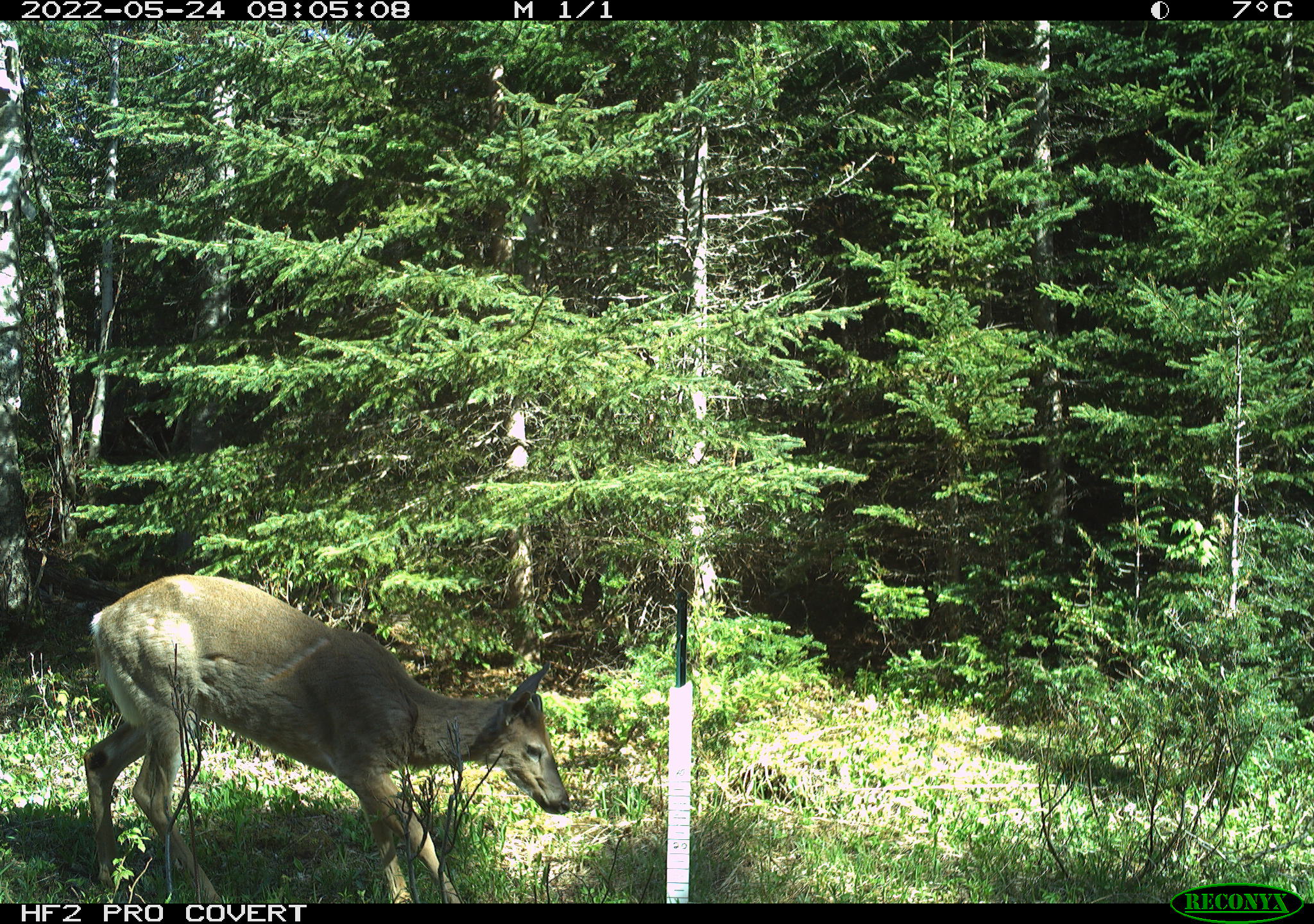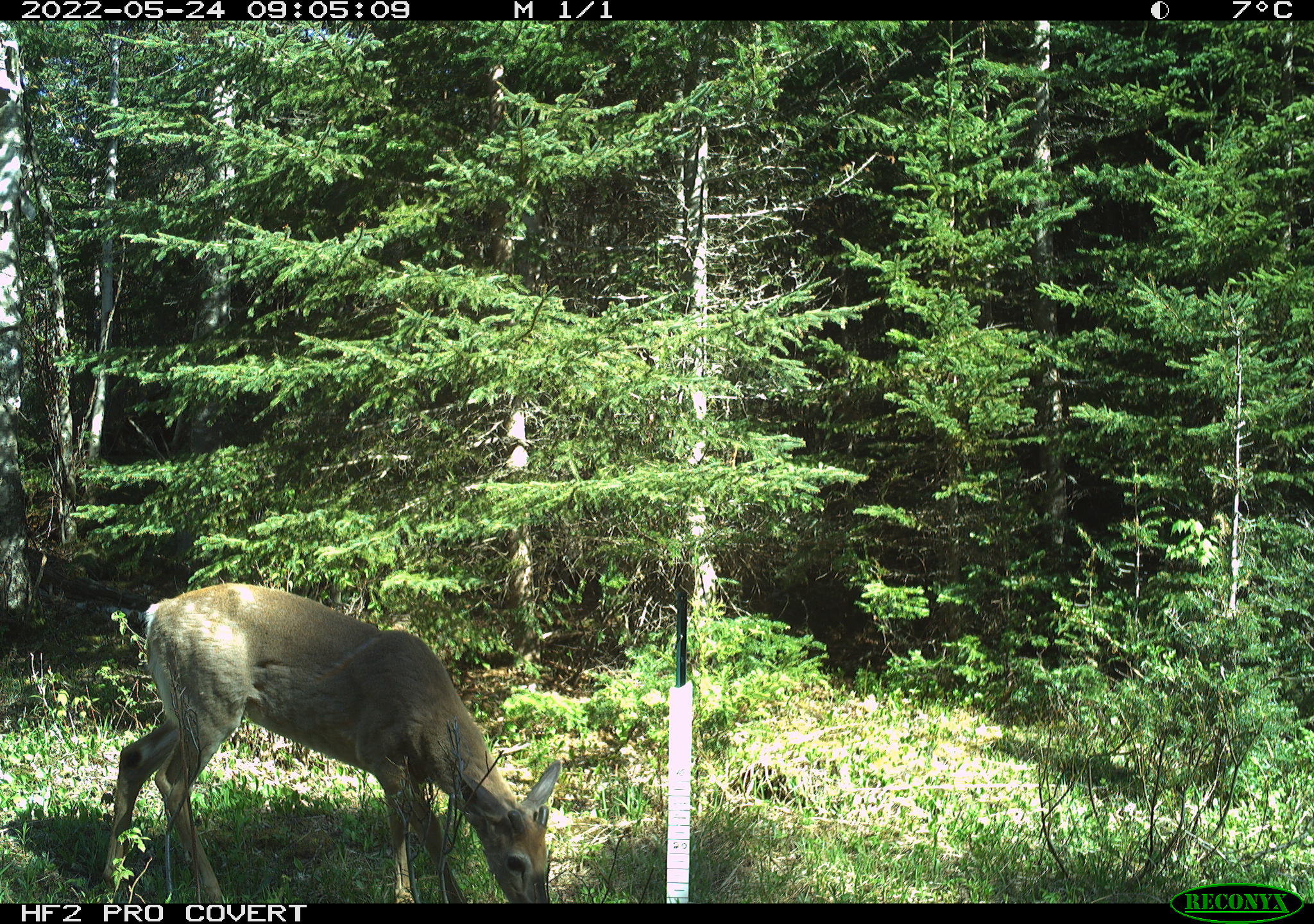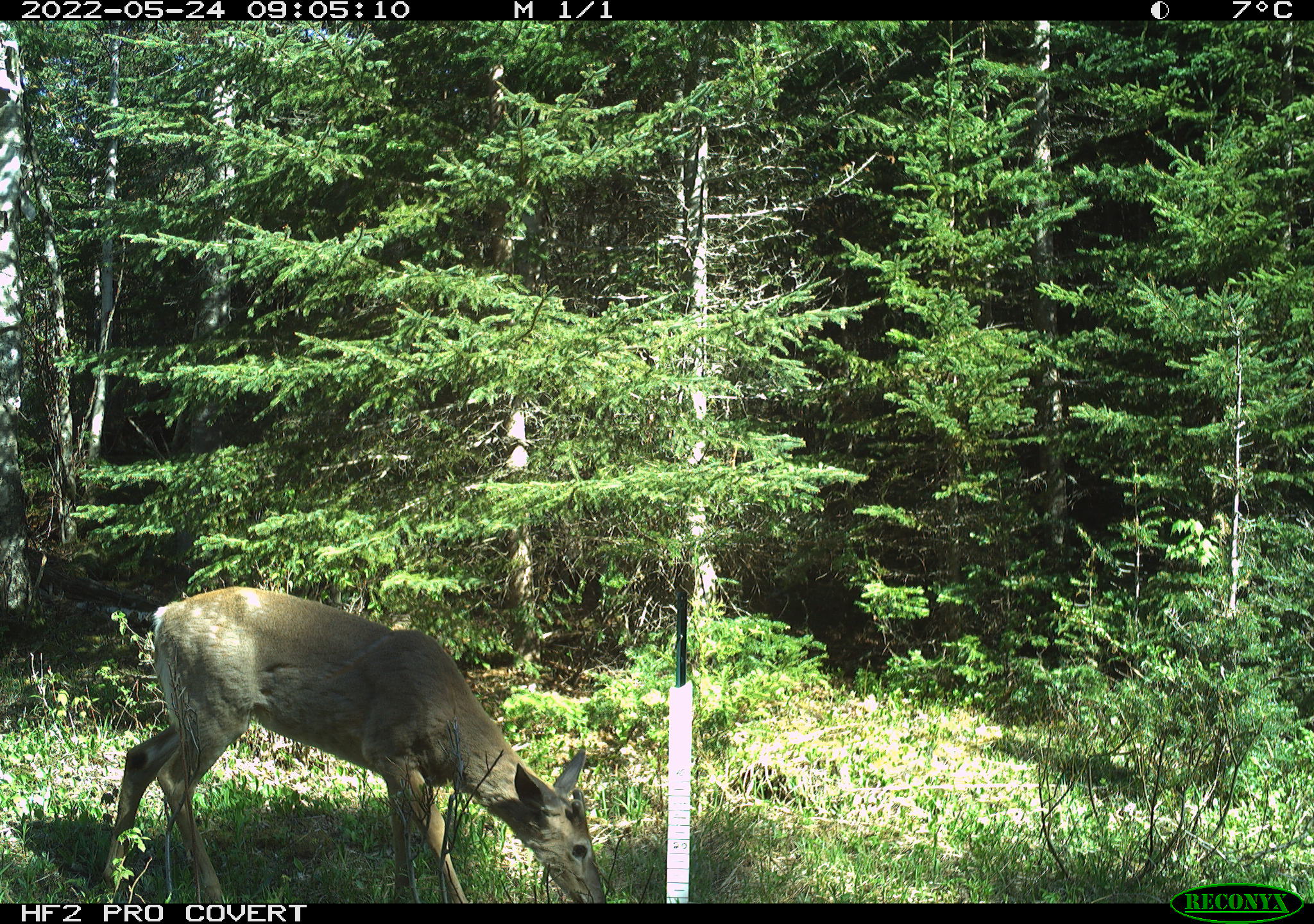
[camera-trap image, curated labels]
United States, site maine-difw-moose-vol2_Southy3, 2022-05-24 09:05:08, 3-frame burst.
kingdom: Animalia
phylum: Chordata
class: Mammalia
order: Artiodactyla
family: Cervidae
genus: Odocoileus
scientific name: Odocoileus virginianus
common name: white-tailed deer